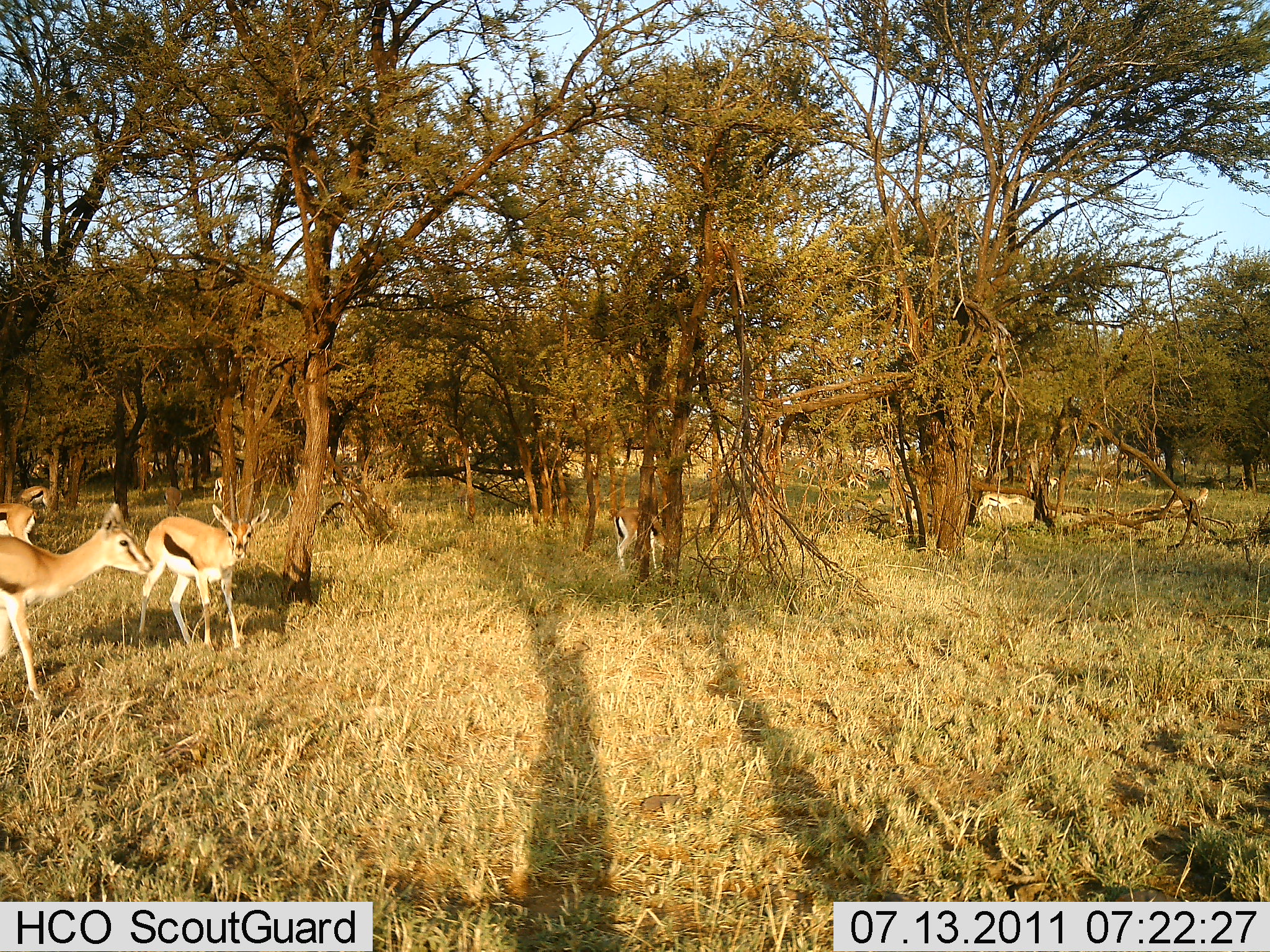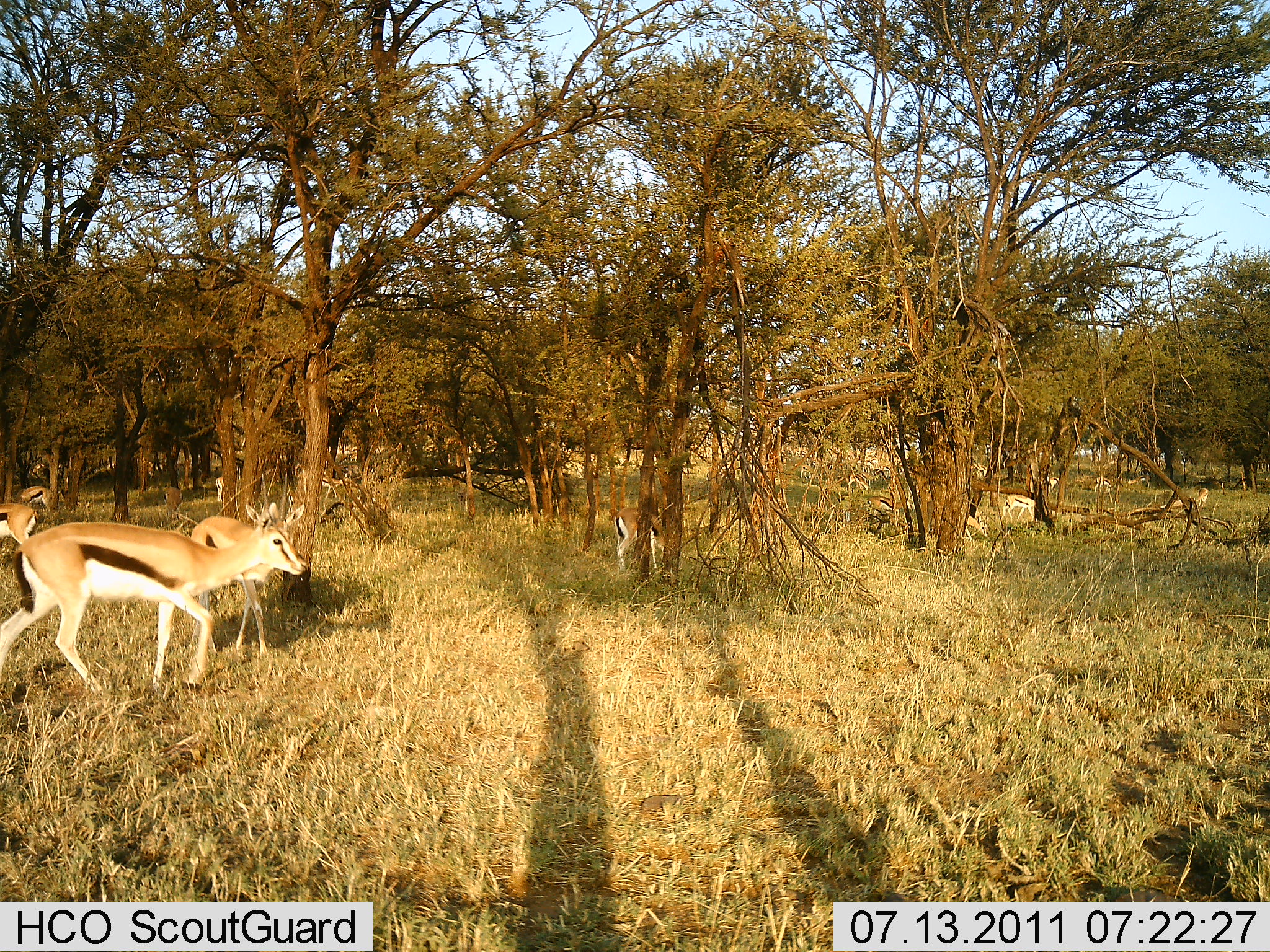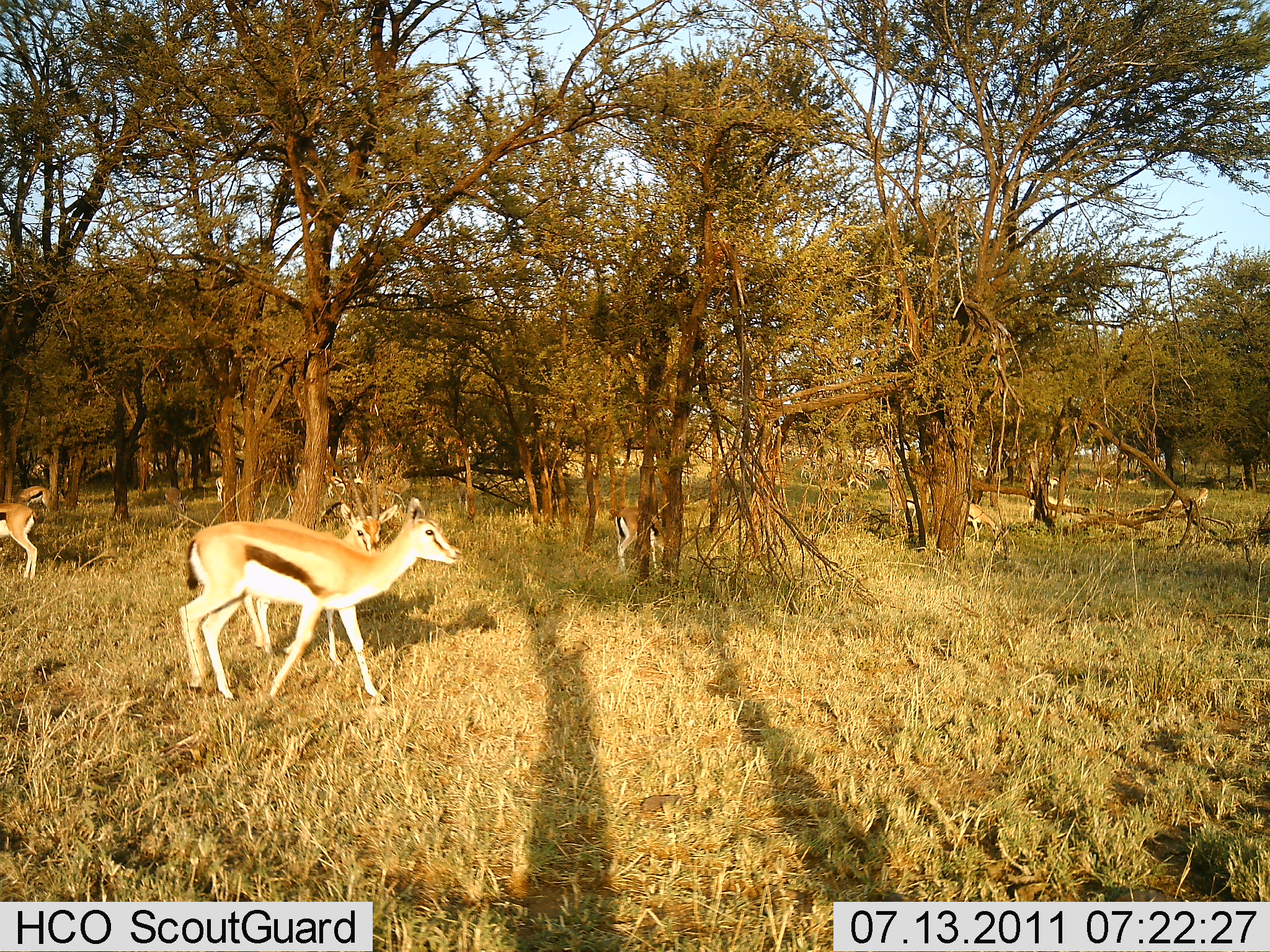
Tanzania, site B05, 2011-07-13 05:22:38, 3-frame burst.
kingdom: Animalia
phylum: Chordata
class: Mammalia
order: Artiodactyla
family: Bovidae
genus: Eudorcas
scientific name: Eudorcas thomsonii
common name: thomson's gazelle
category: gazellethomsons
Gazellethomsons (thomson's gazelle) (Eudorcas thomsonii), count 8. Behavior (volunteer vote fractions): standing 58%, resting 0%, moving 83%, interacting 8%. Young present (vote fraction): 0%. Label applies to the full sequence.